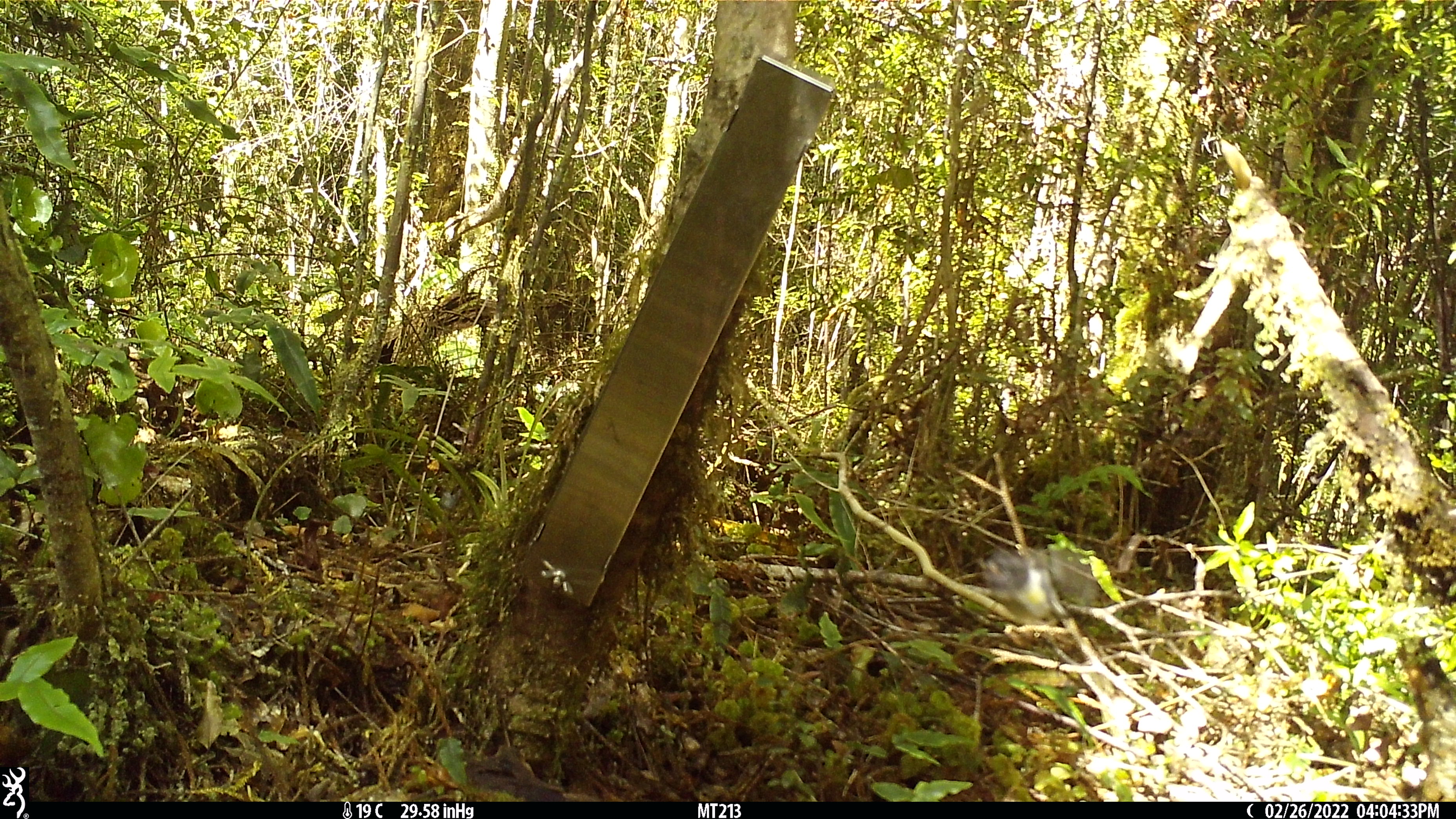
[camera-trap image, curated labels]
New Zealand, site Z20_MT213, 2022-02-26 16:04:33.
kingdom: Animalia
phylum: Chordata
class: Aves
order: Passeriformes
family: Petroicidae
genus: Petroica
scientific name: Petroica macrocephala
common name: tomtit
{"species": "tomtit (Petroica macrocephala)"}